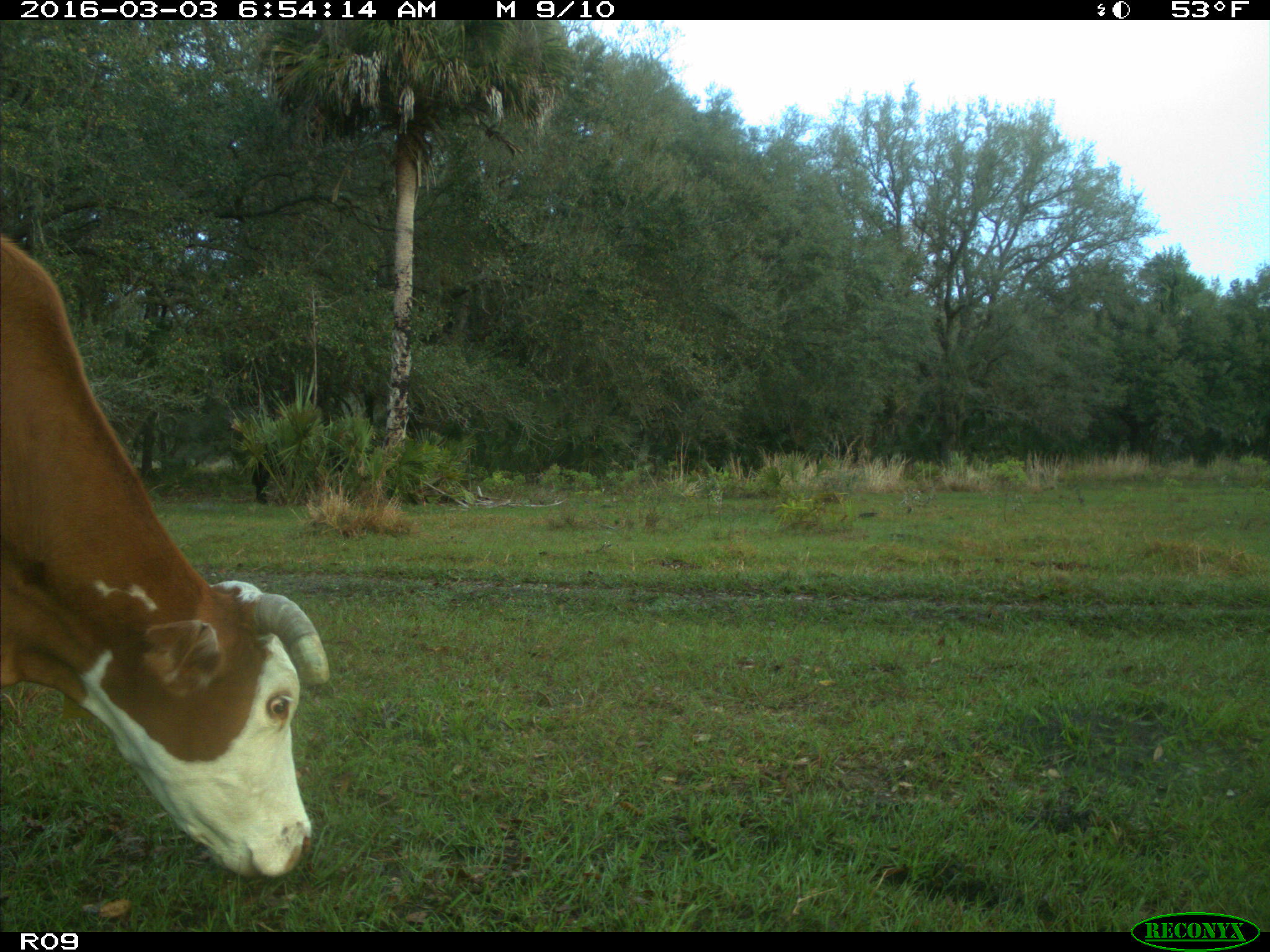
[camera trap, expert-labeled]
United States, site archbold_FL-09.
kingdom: Animalia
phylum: Chordata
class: Mammalia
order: Artiodactyla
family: Bovidae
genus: Bos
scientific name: Bos taurus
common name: domestic cow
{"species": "Bos taurus (domestic cow)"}